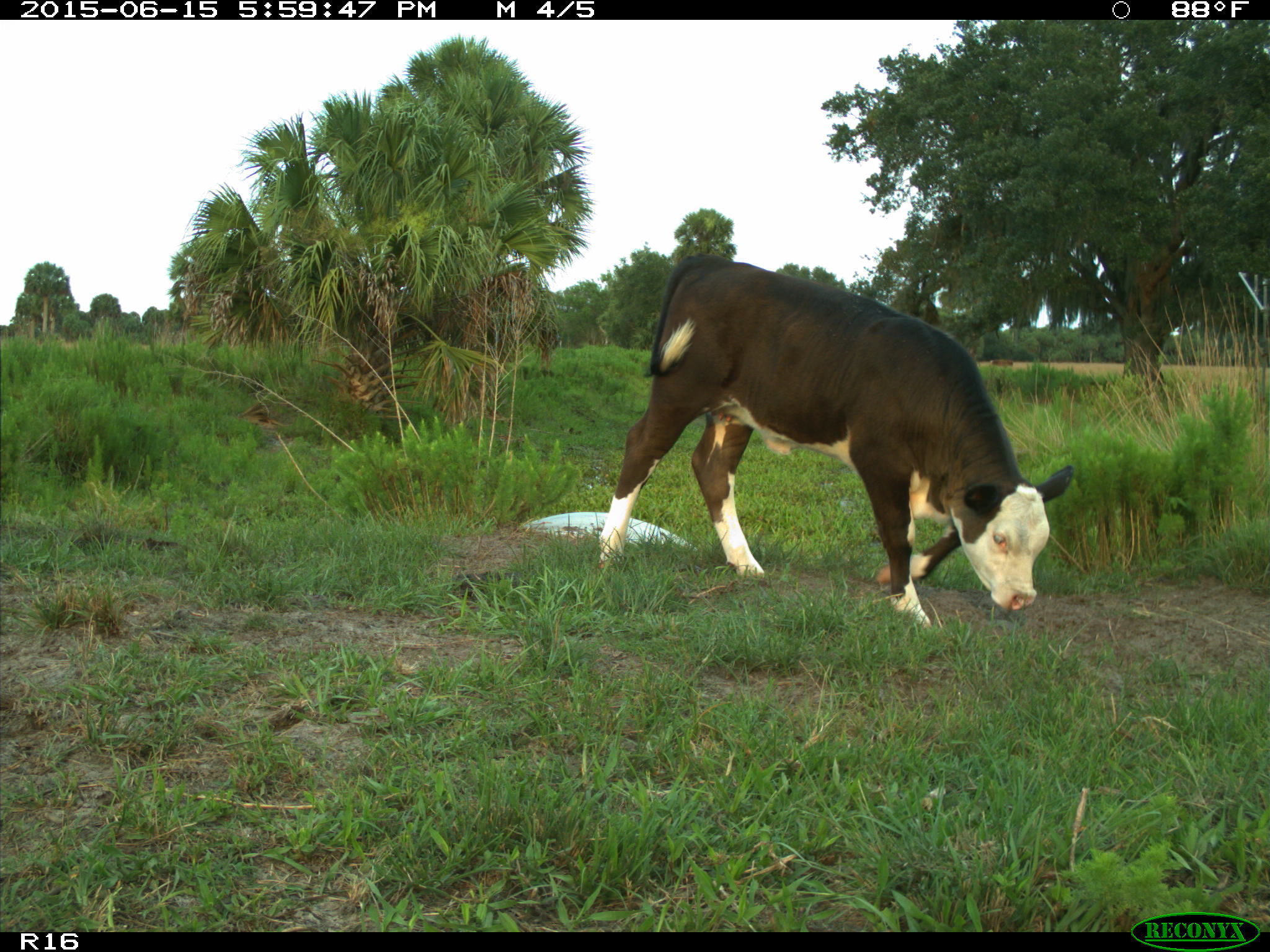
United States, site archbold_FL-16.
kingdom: Animalia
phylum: Chordata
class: Mammalia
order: Artiodactyla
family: Bovidae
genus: Bos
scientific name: Bos taurus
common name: domestic cow